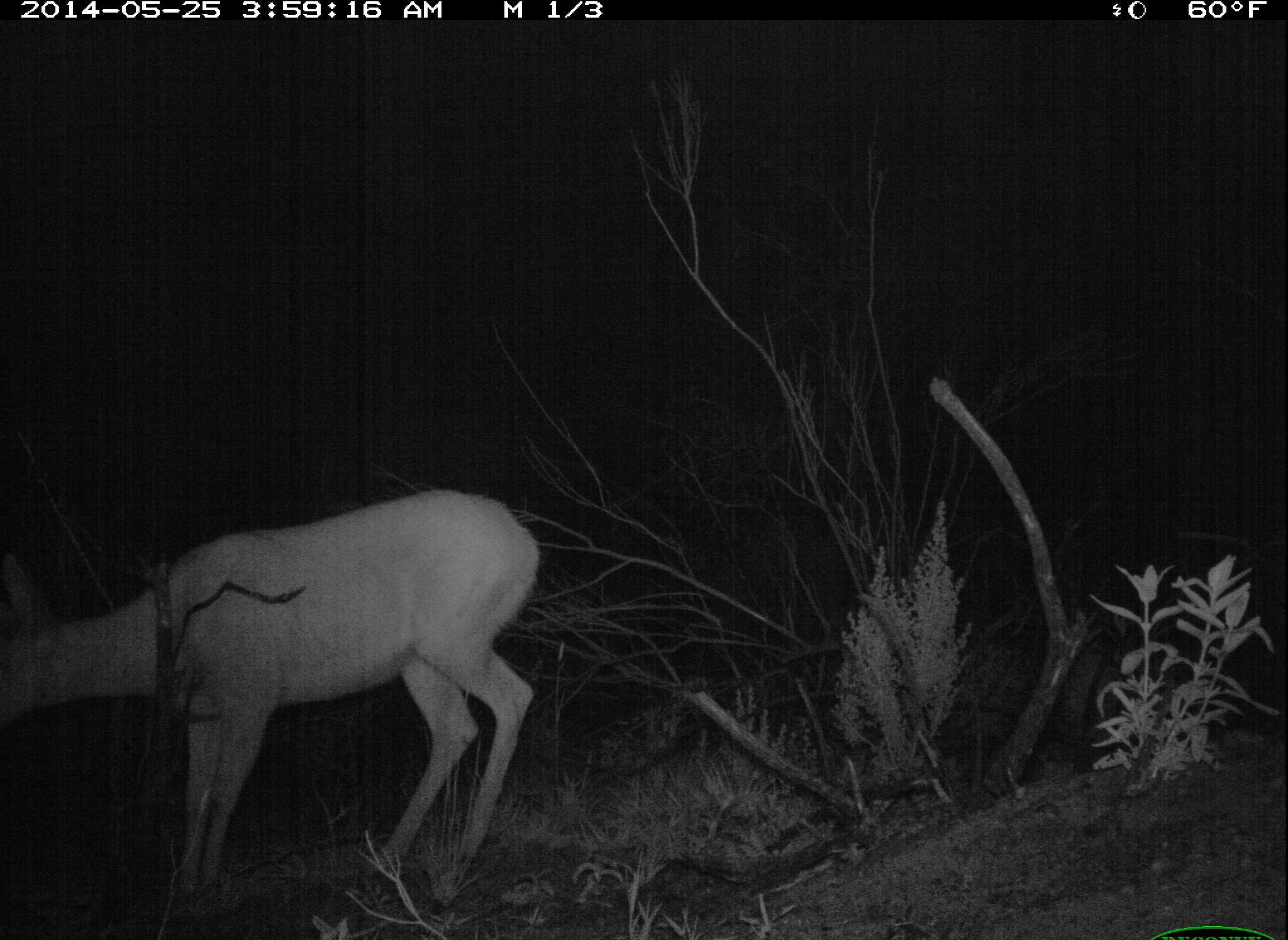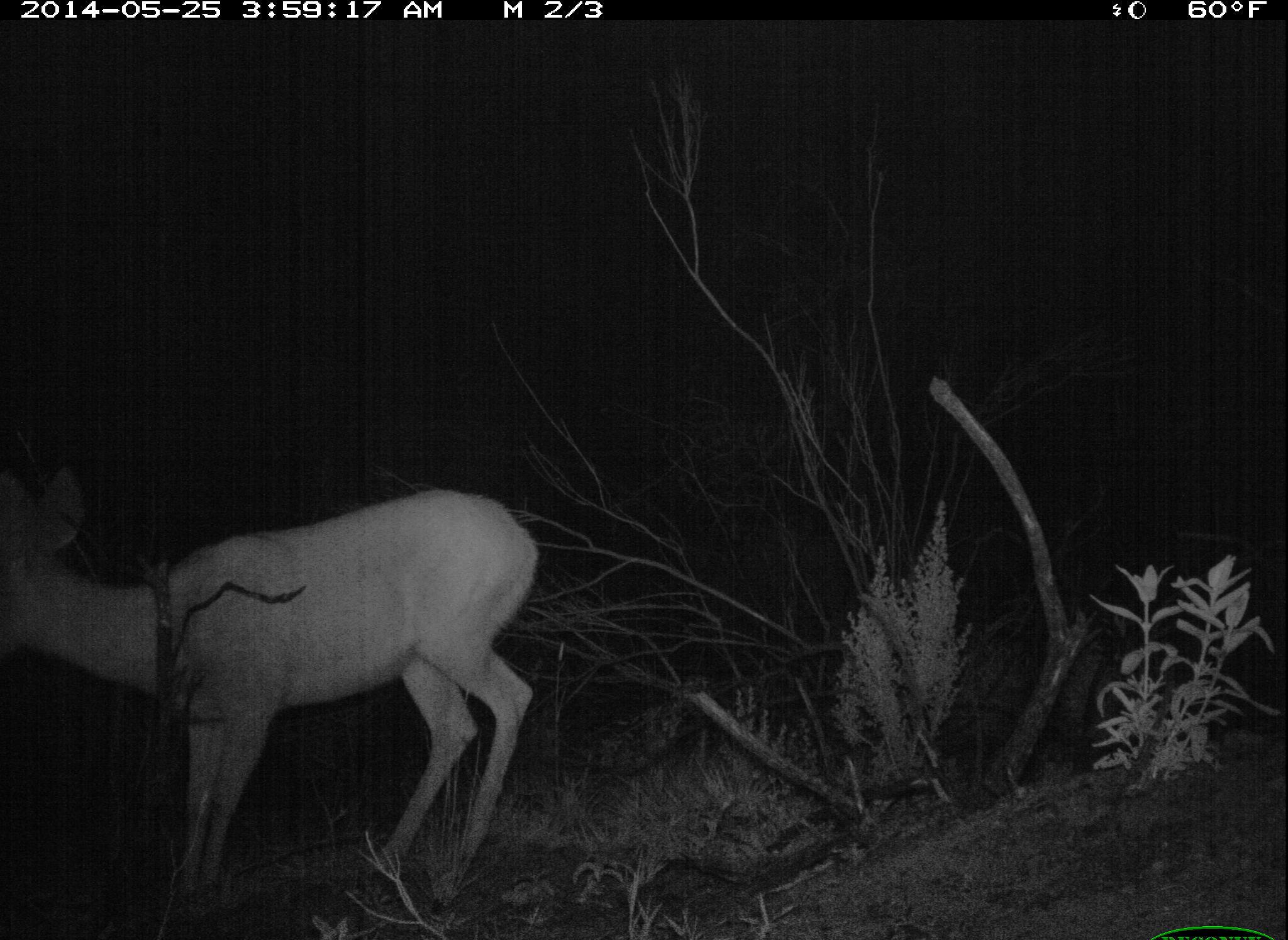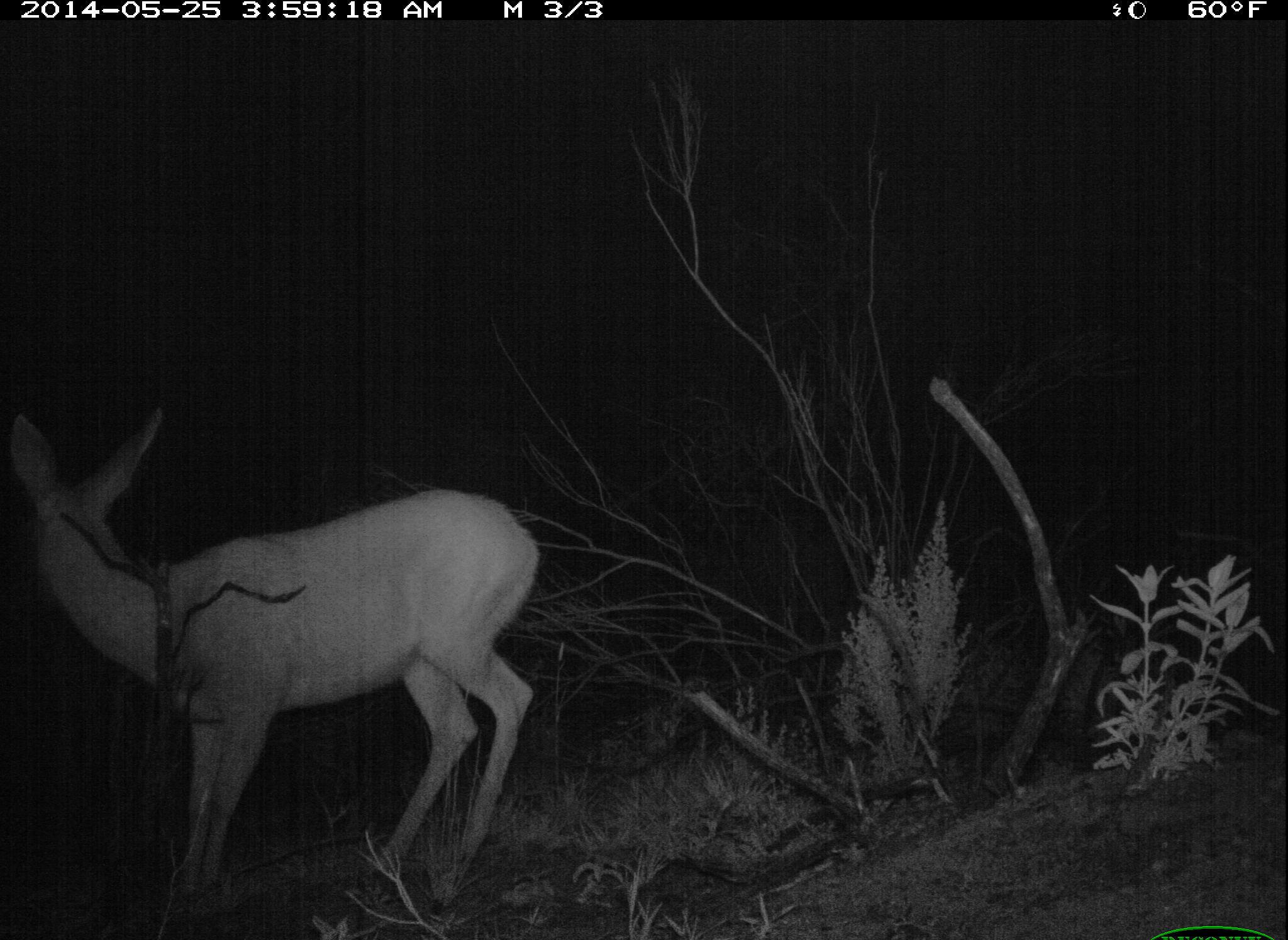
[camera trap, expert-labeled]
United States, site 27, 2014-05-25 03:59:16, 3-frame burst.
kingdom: Animalia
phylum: Chordata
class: Mammalia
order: Artiodactyla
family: Cervidae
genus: Odocoileus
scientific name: Odocoileus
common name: deer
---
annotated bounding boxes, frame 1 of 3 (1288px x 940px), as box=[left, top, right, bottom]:
deer: box=[3, 490, 543, 918]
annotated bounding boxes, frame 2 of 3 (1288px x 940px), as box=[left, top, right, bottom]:
deer: box=[0, 460, 543, 921]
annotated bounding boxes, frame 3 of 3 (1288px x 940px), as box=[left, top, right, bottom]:
deer: box=[3, 402, 540, 919]